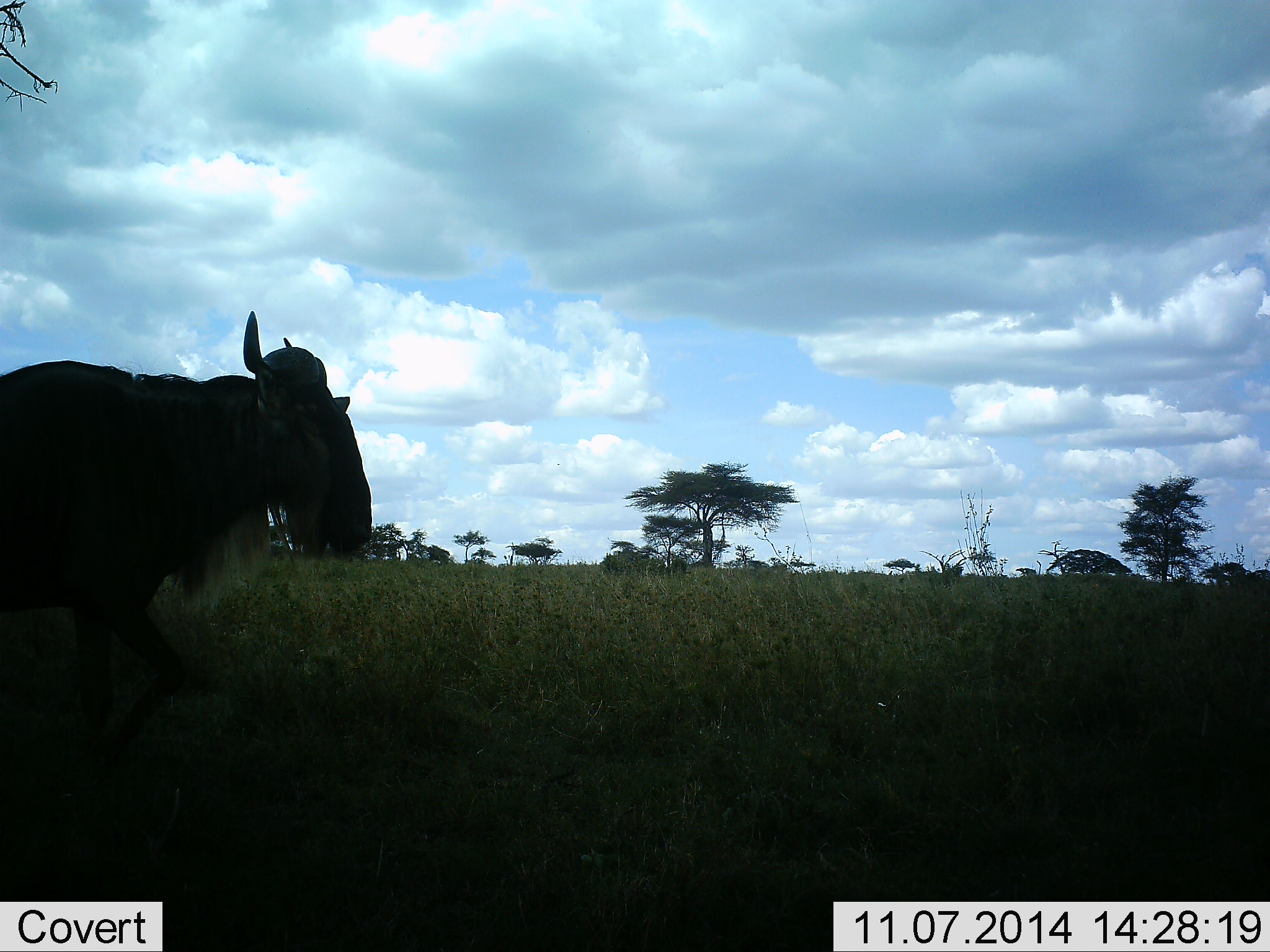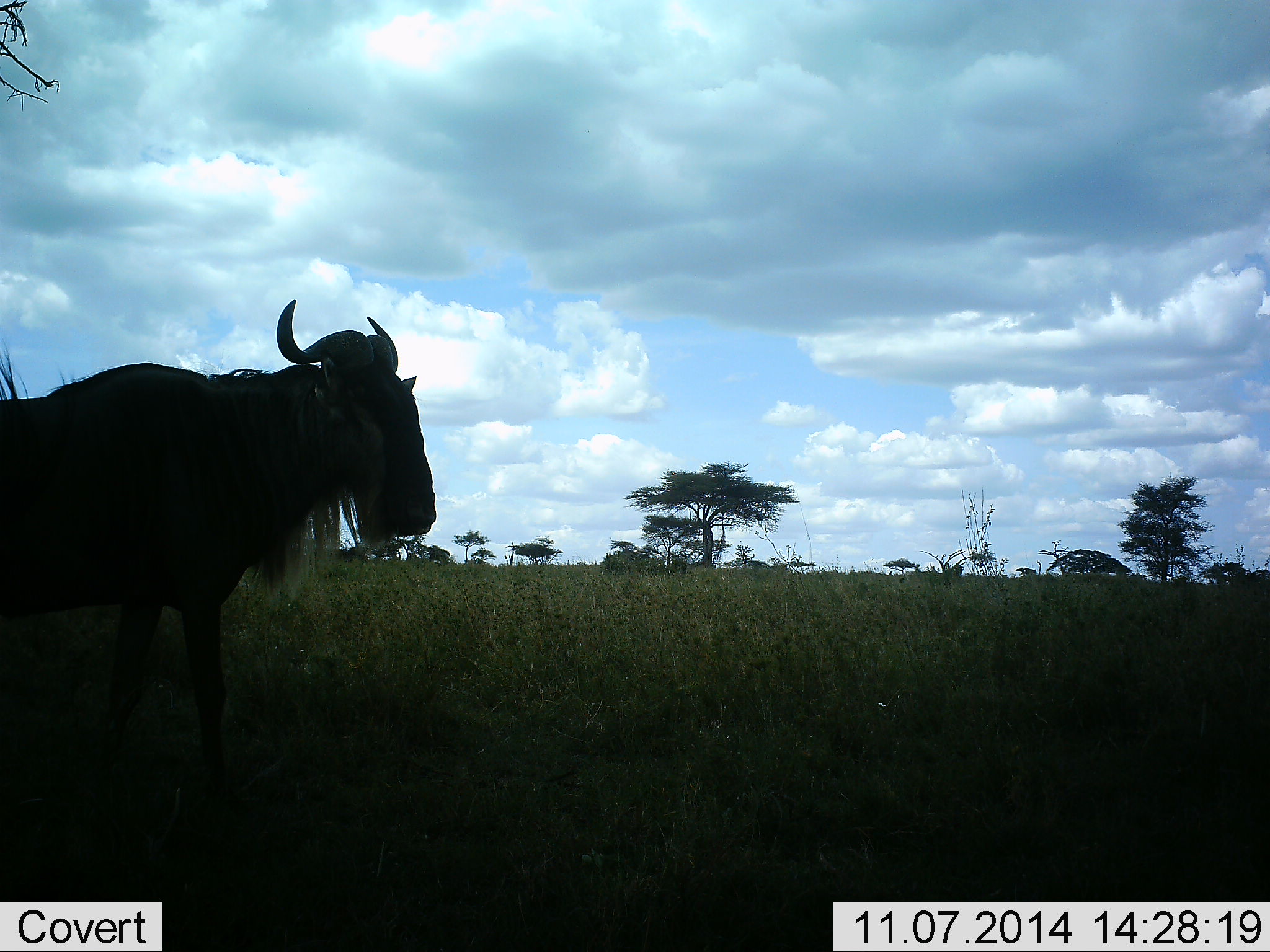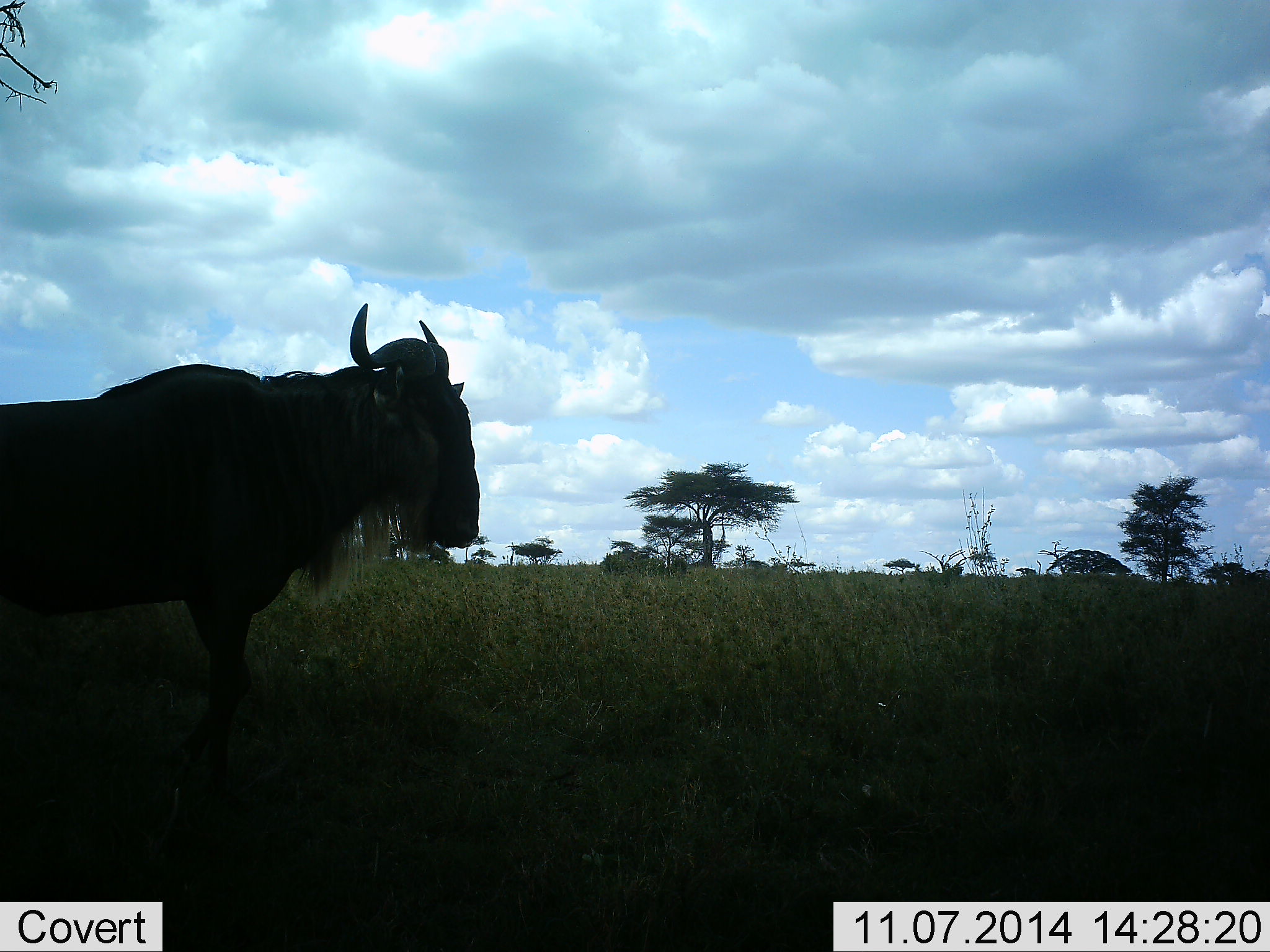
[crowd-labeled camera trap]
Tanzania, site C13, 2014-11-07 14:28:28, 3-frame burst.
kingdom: Animalia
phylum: Chordata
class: Mammalia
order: Artiodactyla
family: Bovidae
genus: Connochaetes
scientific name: Connochaetes taurinus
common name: blue wildebeest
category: wildebeest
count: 1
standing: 20%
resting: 0%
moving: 80%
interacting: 0%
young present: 0%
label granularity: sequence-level